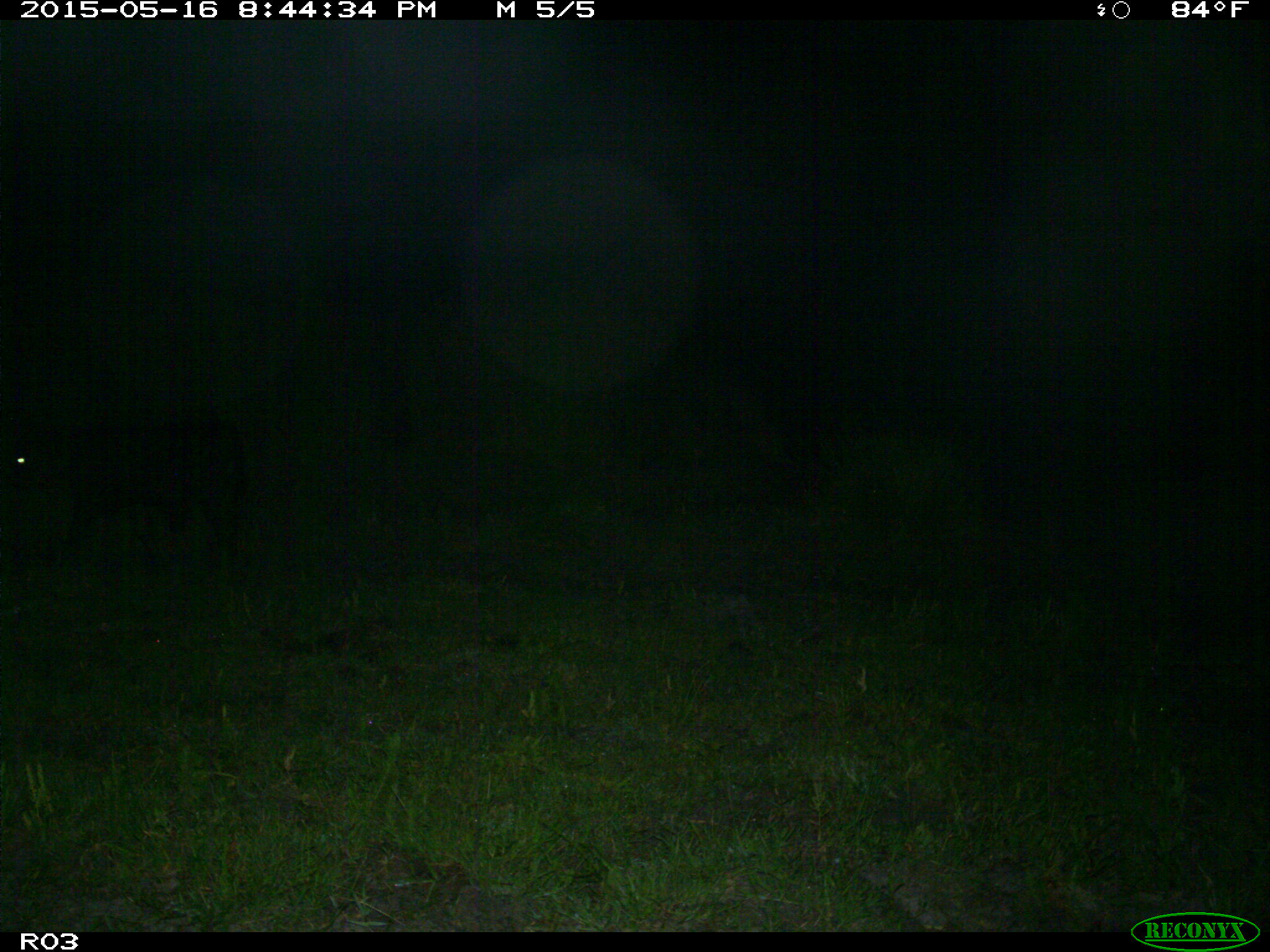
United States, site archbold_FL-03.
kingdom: Animalia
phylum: Chordata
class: Mammalia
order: Artiodactyla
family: Bovidae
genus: Bos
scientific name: Bos taurus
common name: domestic cow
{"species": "Bos taurus (domestic cow)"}